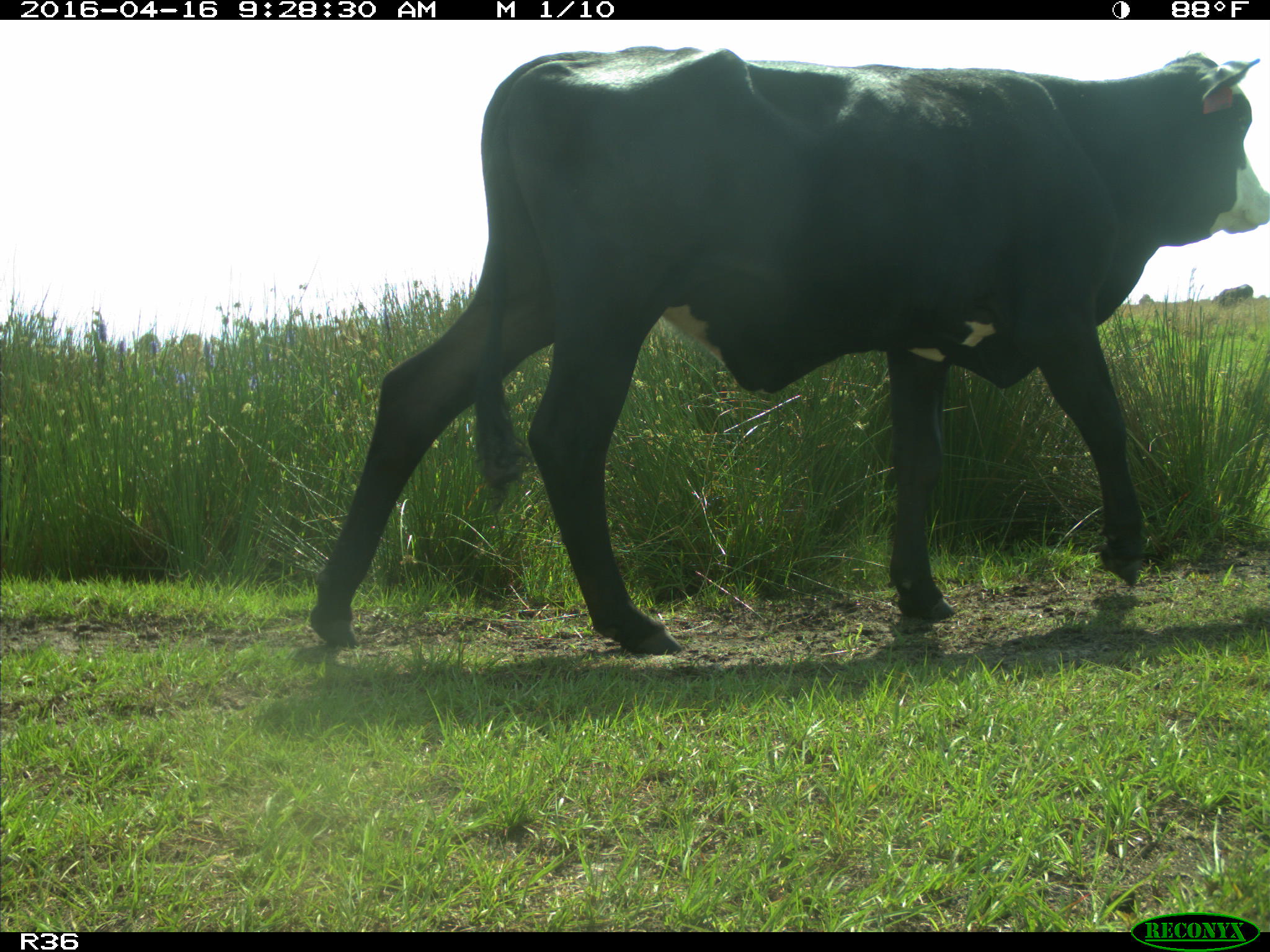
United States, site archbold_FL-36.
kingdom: Animalia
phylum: Chordata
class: Mammalia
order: Artiodactyla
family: Bovidae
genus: Bos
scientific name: Bos taurus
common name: domestic cow